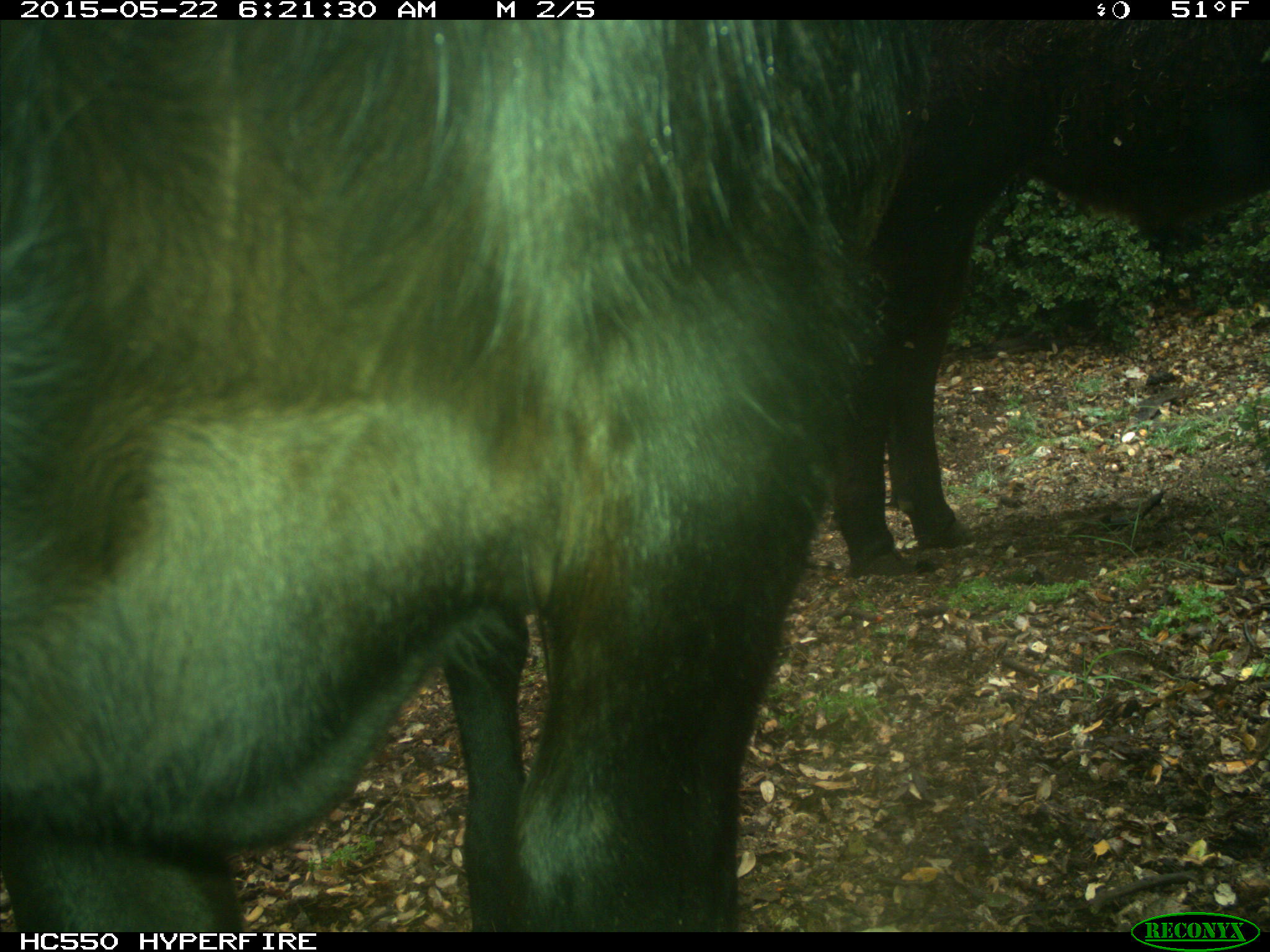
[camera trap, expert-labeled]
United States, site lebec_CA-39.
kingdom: Animalia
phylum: Chordata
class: Mammalia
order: Artiodactyla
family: Bovidae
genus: Bos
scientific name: Bos taurus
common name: domestic cow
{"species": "Bos taurus (domestic cow)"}